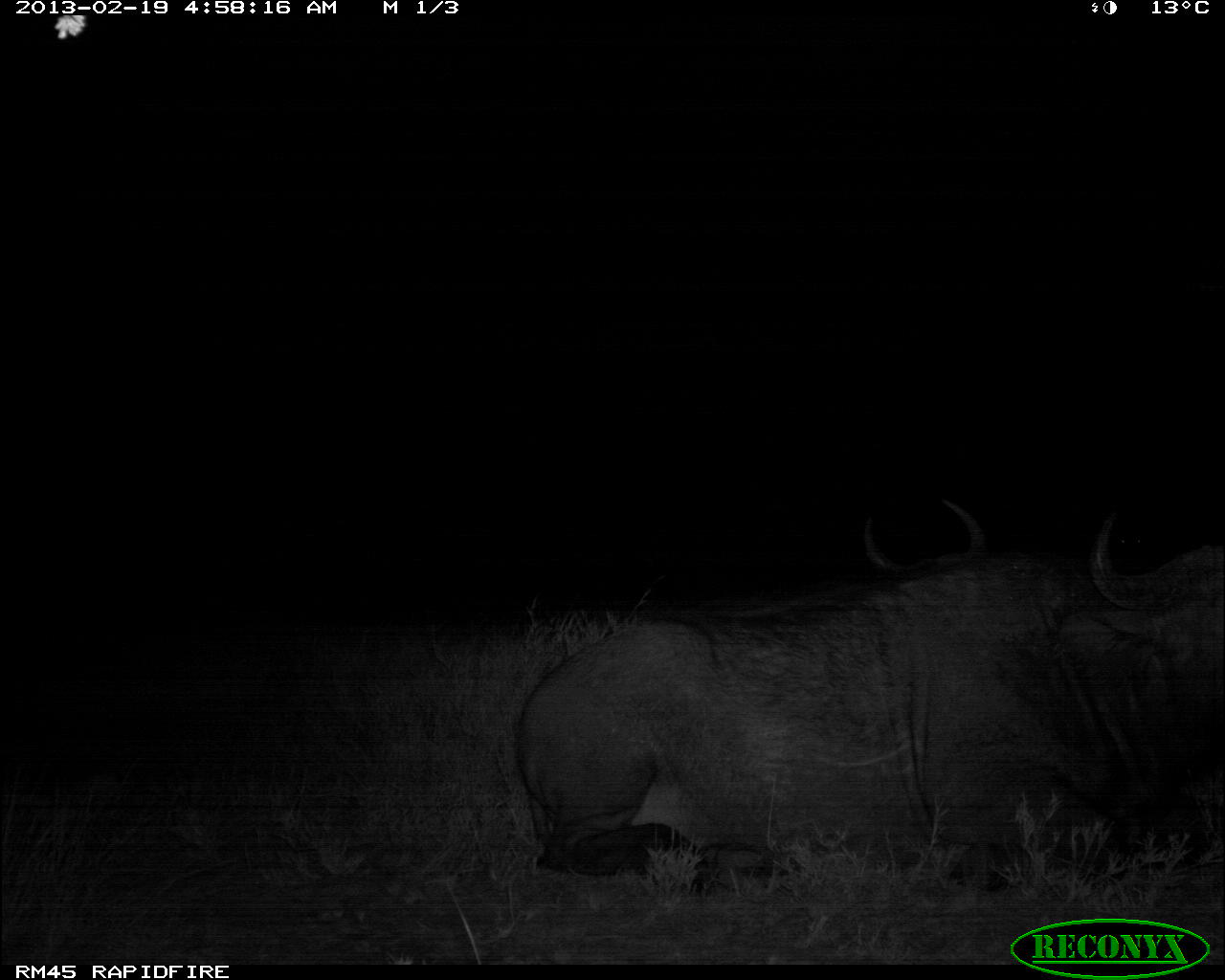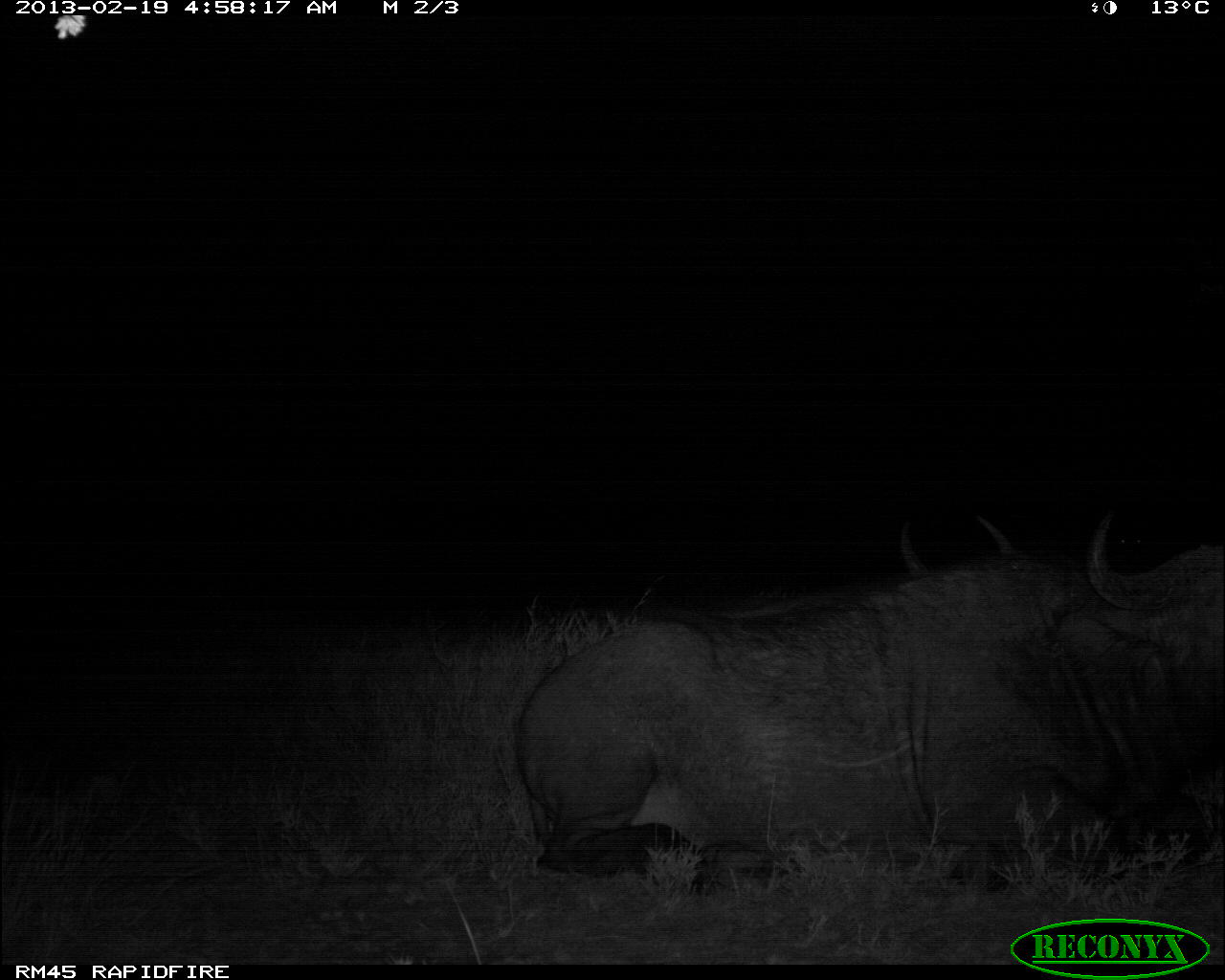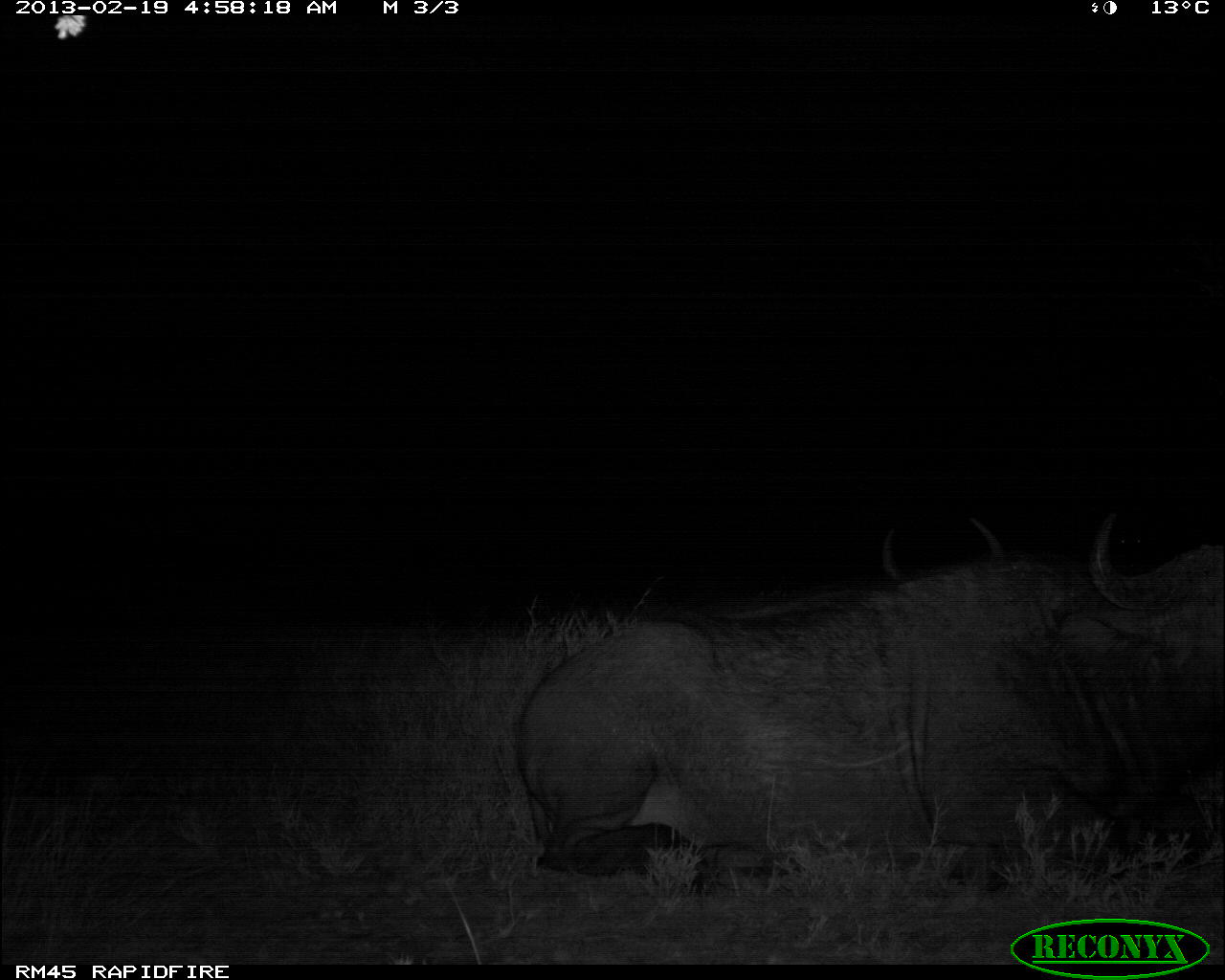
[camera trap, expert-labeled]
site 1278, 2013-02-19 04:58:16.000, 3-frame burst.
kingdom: Animalia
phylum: Chordata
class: Mammalia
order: Artiodactyla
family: Bovidae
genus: Syncerus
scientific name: Syncerus caffer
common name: african buffalo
Syncerus caffer (african buffalo), count 2.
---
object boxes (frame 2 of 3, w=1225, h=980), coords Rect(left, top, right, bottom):
syncerus caffer: Rect(516, 508, 1225, 881); Rect(853, 508, 1086, 573)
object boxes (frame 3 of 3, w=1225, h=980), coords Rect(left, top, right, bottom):
syncerus caffer: Rect(507, 510, 1225, 882); Rect(865, 515, 1013, 572)